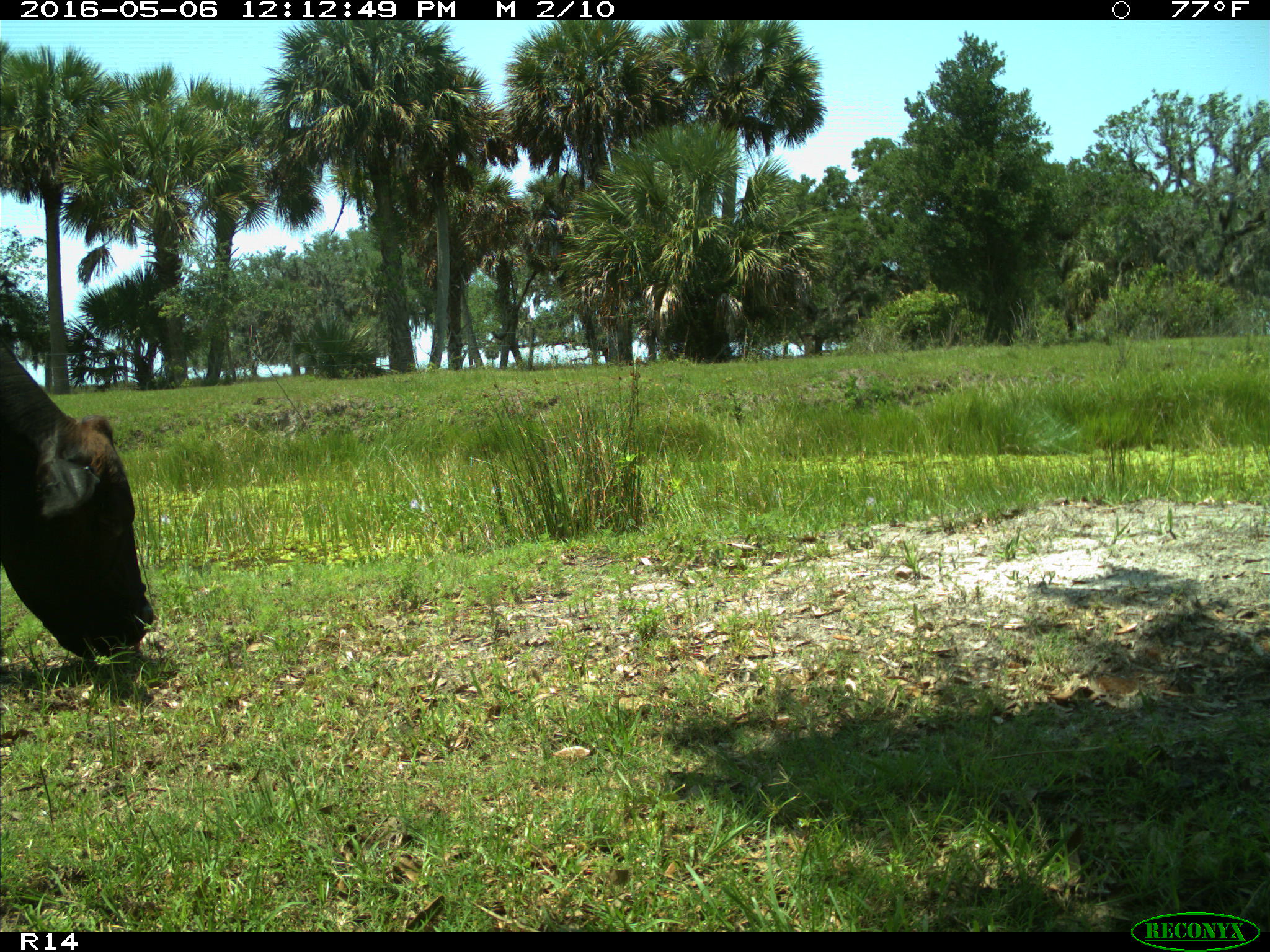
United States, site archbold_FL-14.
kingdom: Animalia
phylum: Chordata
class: Mammalia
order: Artiodactyla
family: Bovidae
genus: Bos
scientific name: Bos taurus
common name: domestic cow